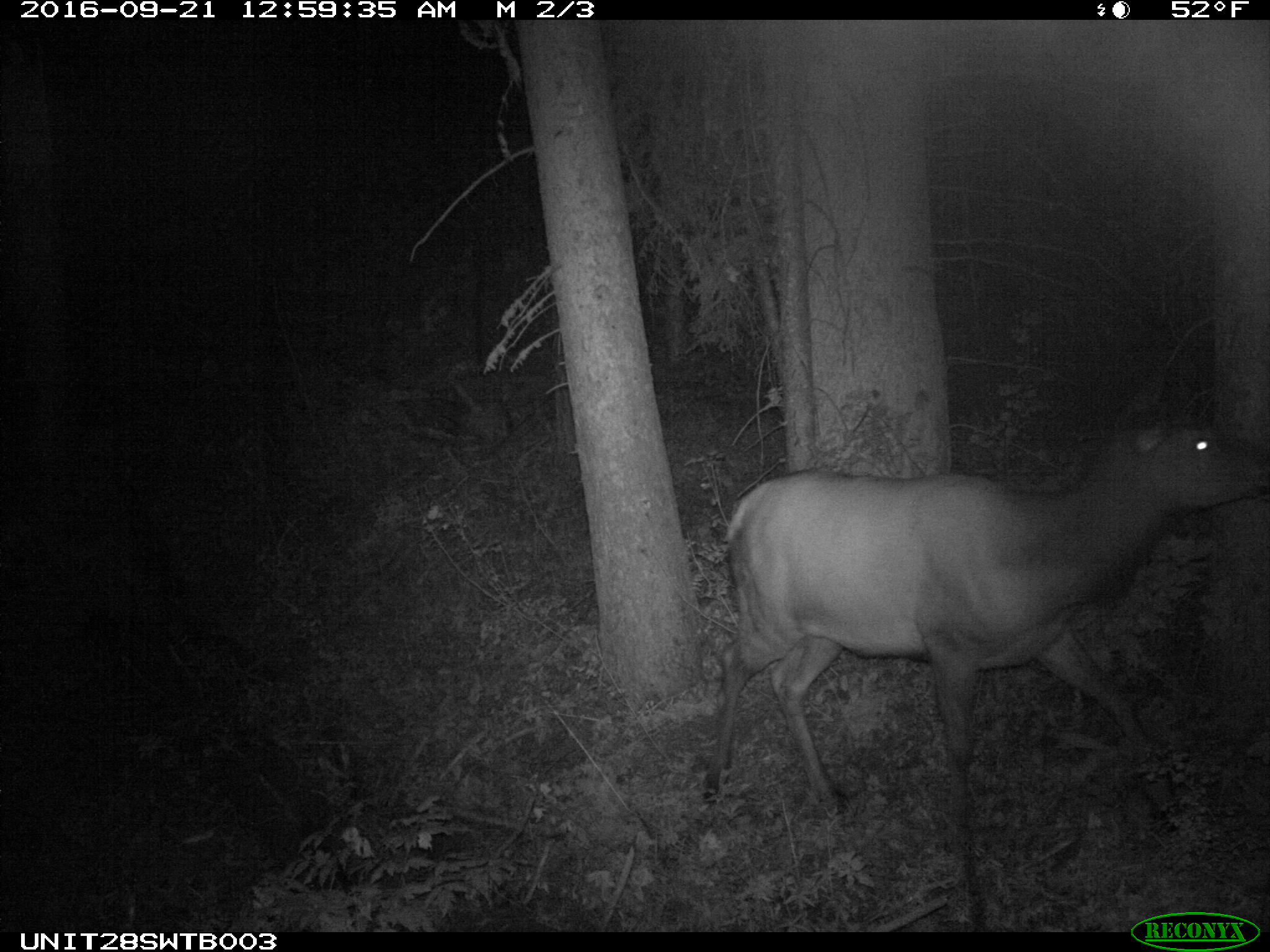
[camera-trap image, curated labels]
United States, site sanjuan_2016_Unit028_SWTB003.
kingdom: Animalia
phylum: Chordata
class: Mammalia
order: Artiodactyla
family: Cervidae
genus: Cervus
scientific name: Cervus elaphus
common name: red deer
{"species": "Cervus elaphus (red deer)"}